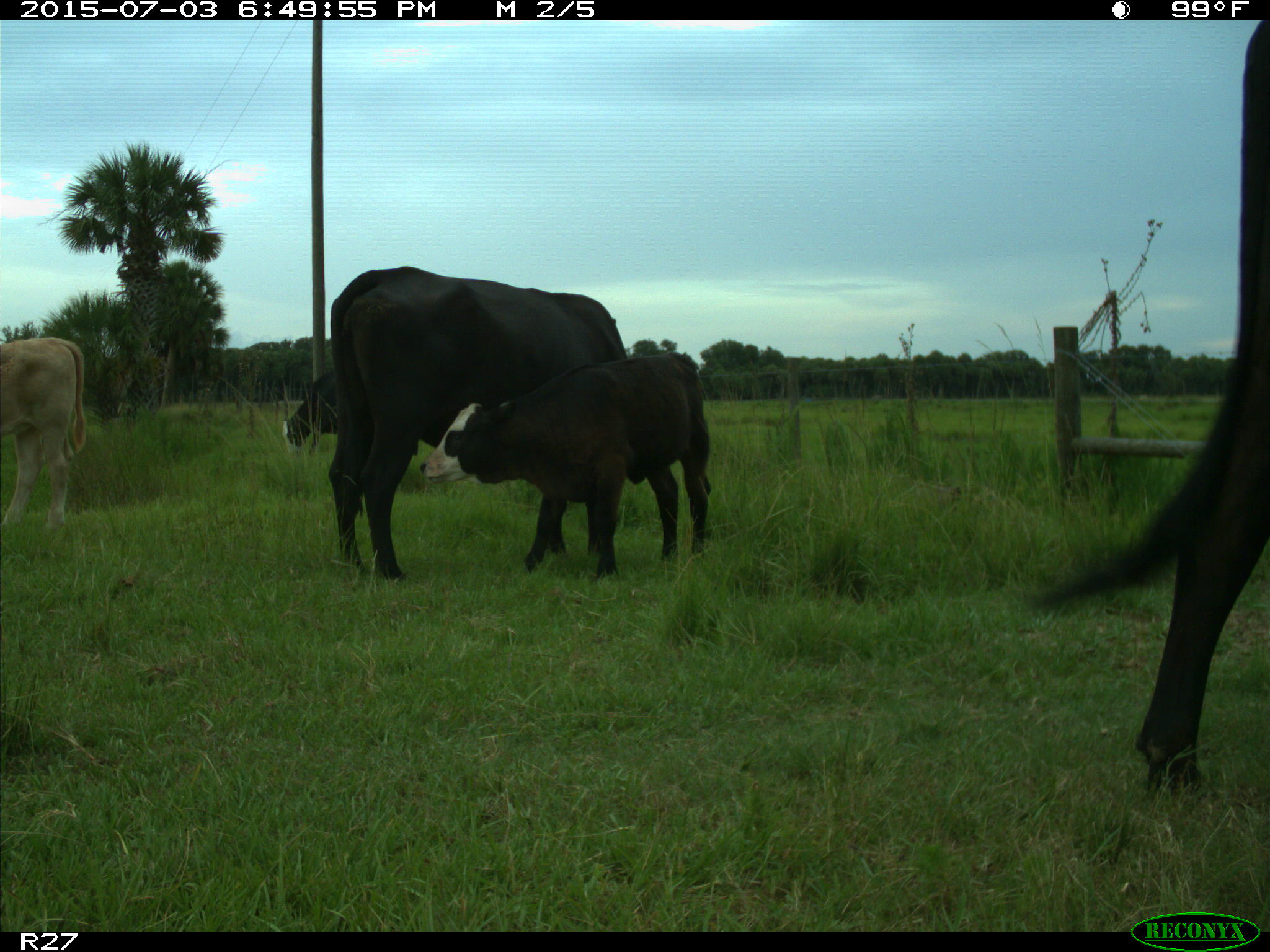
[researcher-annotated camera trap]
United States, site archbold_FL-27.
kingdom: Animalia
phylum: Chordata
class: Mammalia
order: Artiodactyla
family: Bovidae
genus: Bos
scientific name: Bos taurus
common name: domestic cow